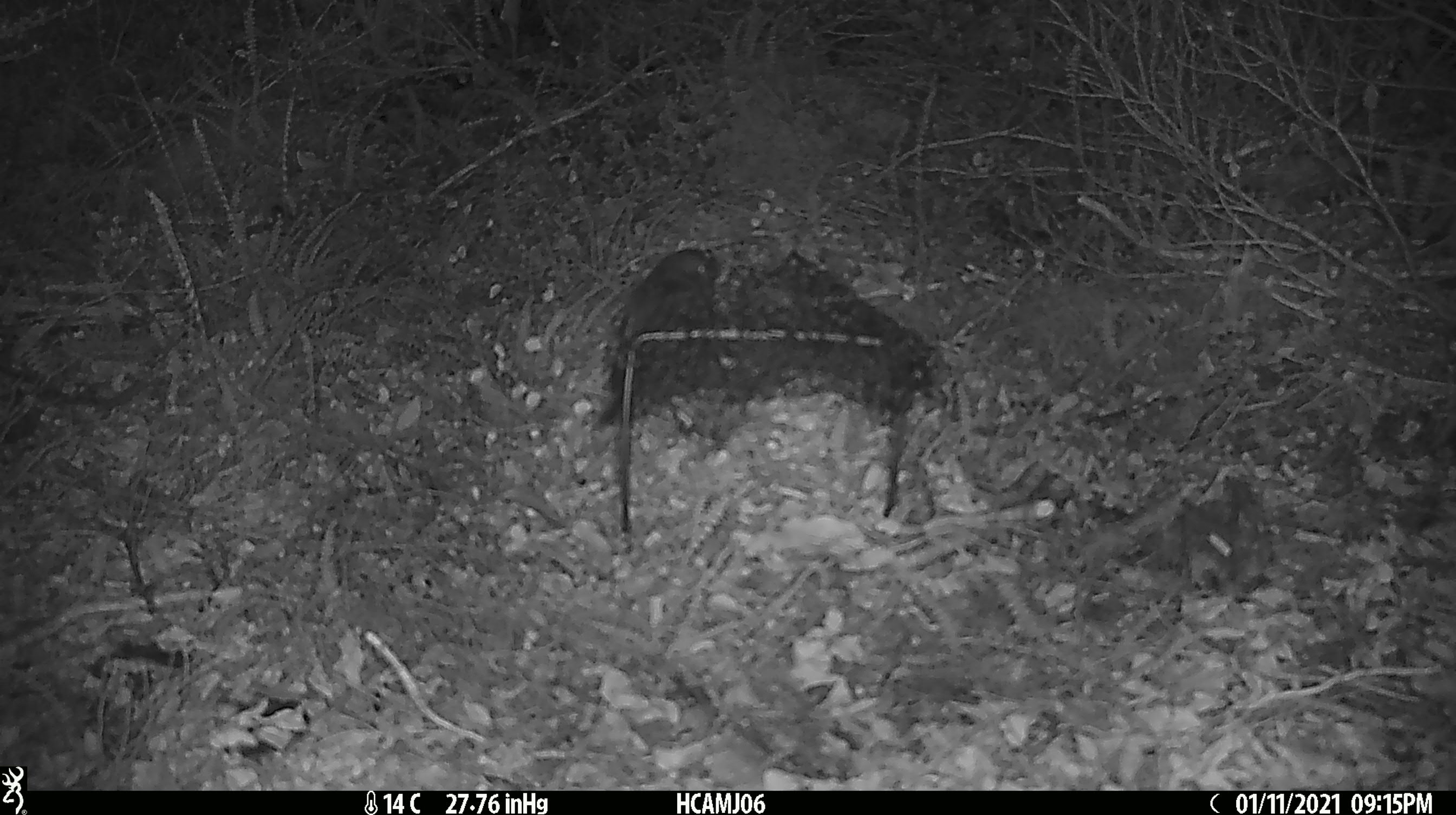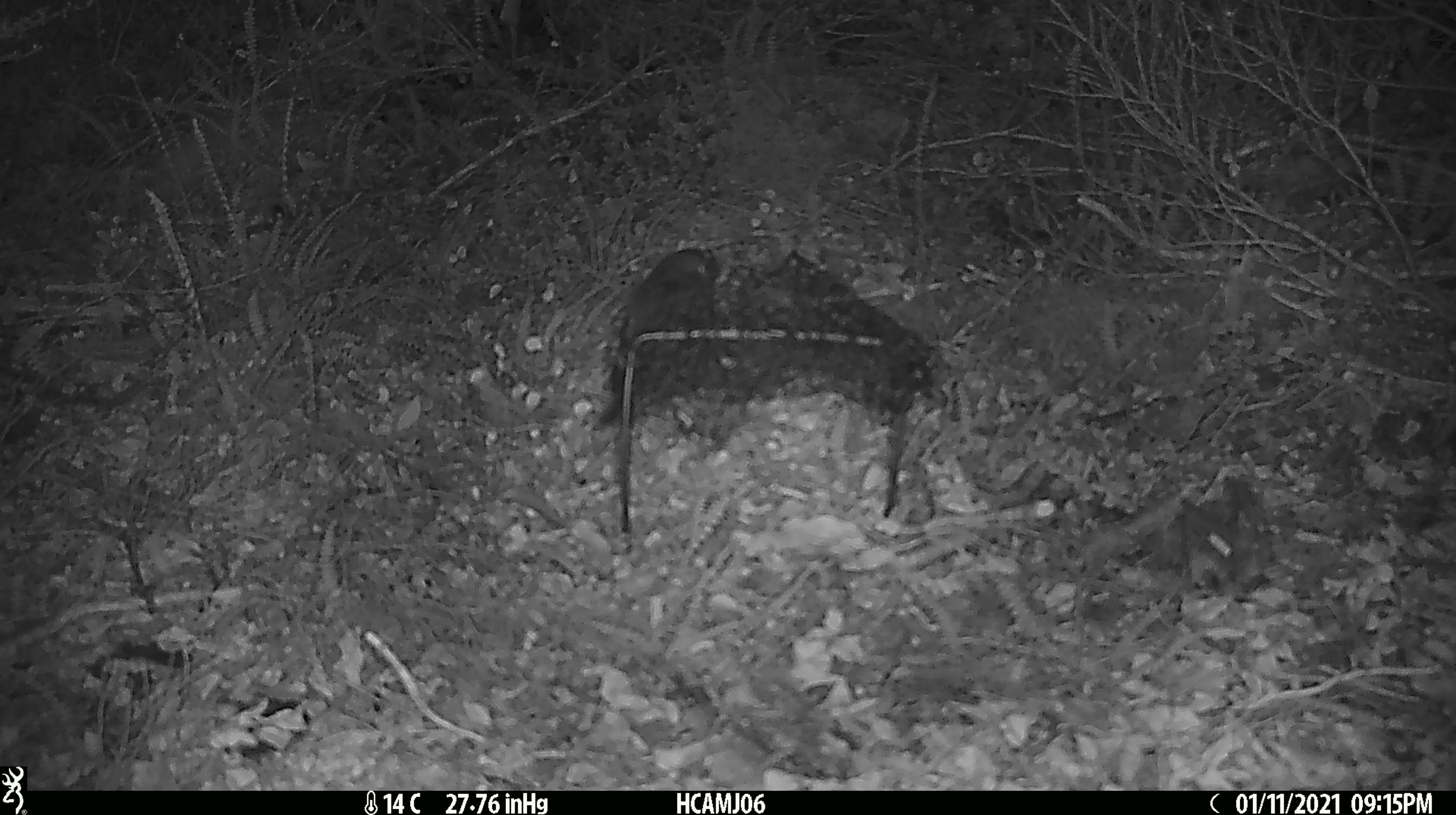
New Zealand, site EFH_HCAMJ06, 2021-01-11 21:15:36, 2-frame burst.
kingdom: Animalia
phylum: Chordata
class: Aves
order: Passeriformes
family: Petroicidae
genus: Petroica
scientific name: Petroica australis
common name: new zealand robin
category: robin